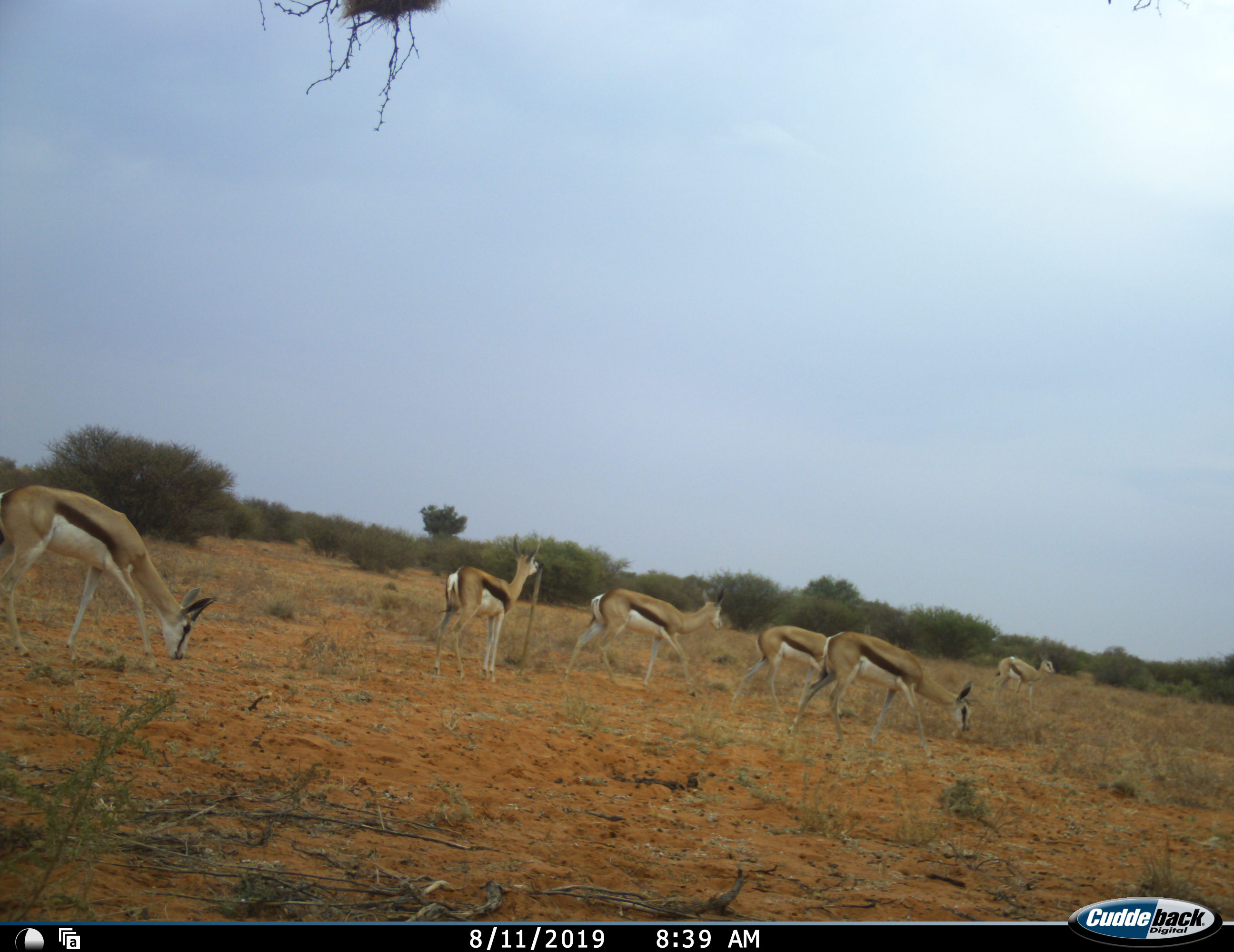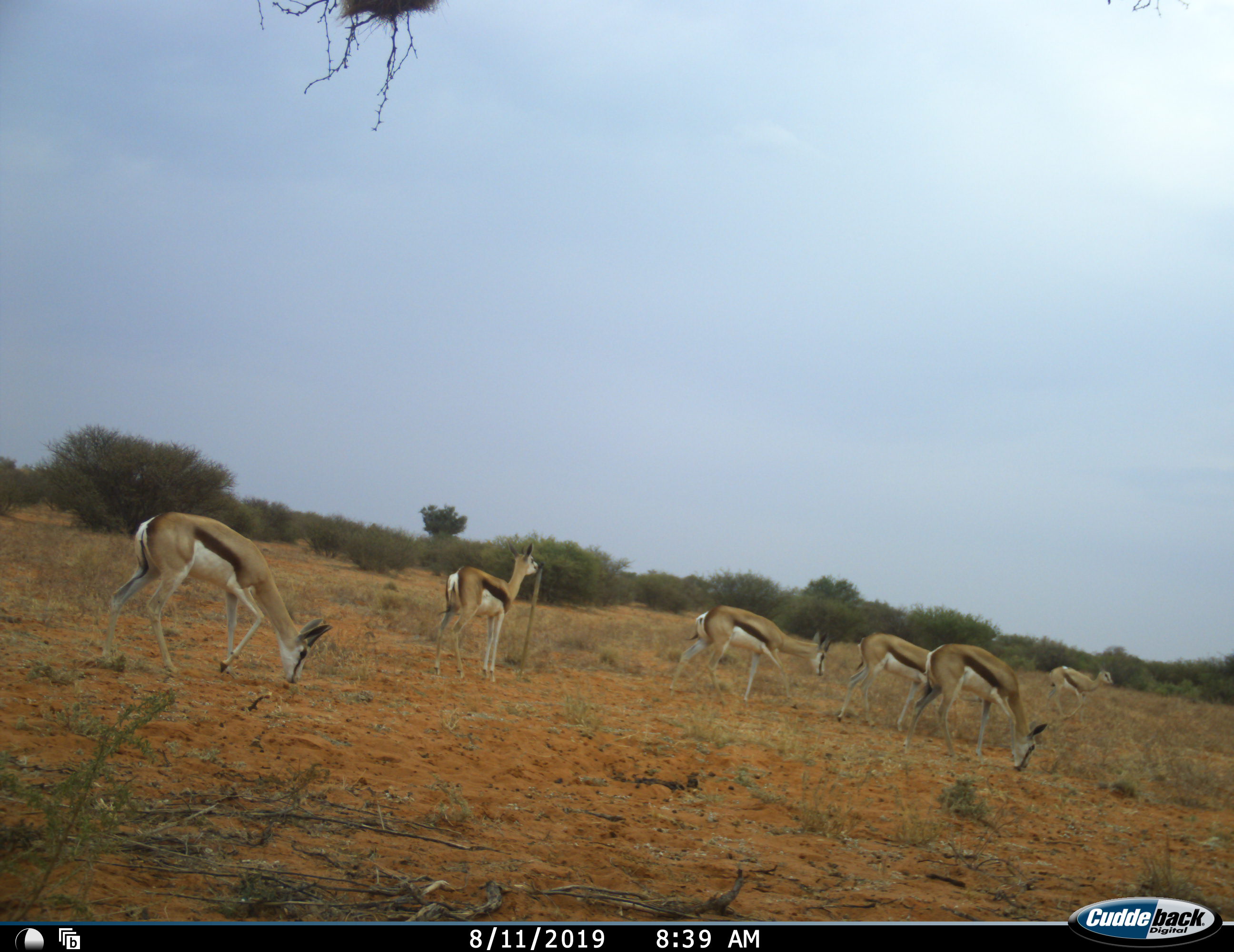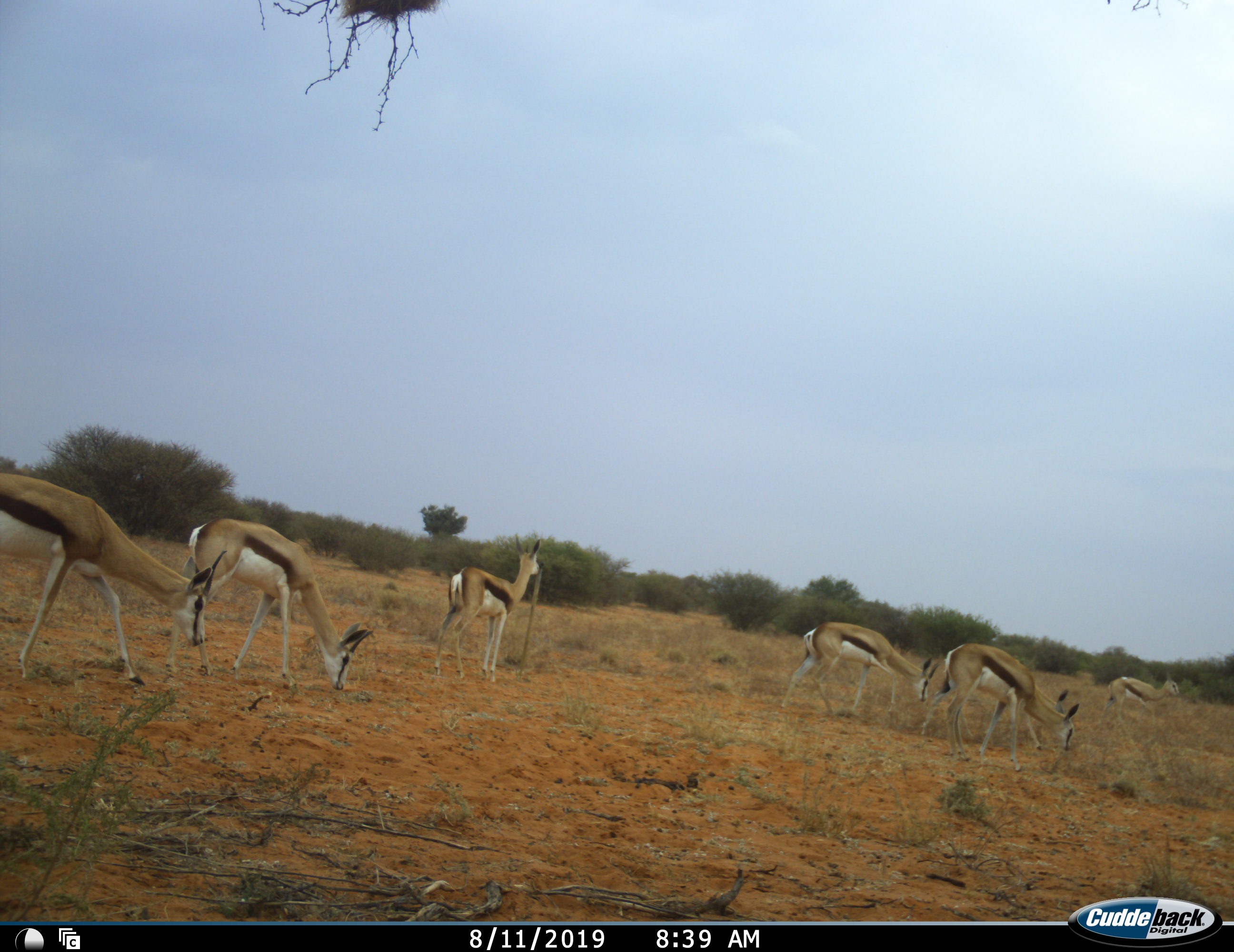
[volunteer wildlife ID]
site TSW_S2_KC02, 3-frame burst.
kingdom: Animalia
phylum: Chordata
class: Mammalia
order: Artiodactyla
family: Bovidae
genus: Antidorcas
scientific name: Antidorcas marsupialis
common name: springbok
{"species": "springbok (Antidorcas marsupialis)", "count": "7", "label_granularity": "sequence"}